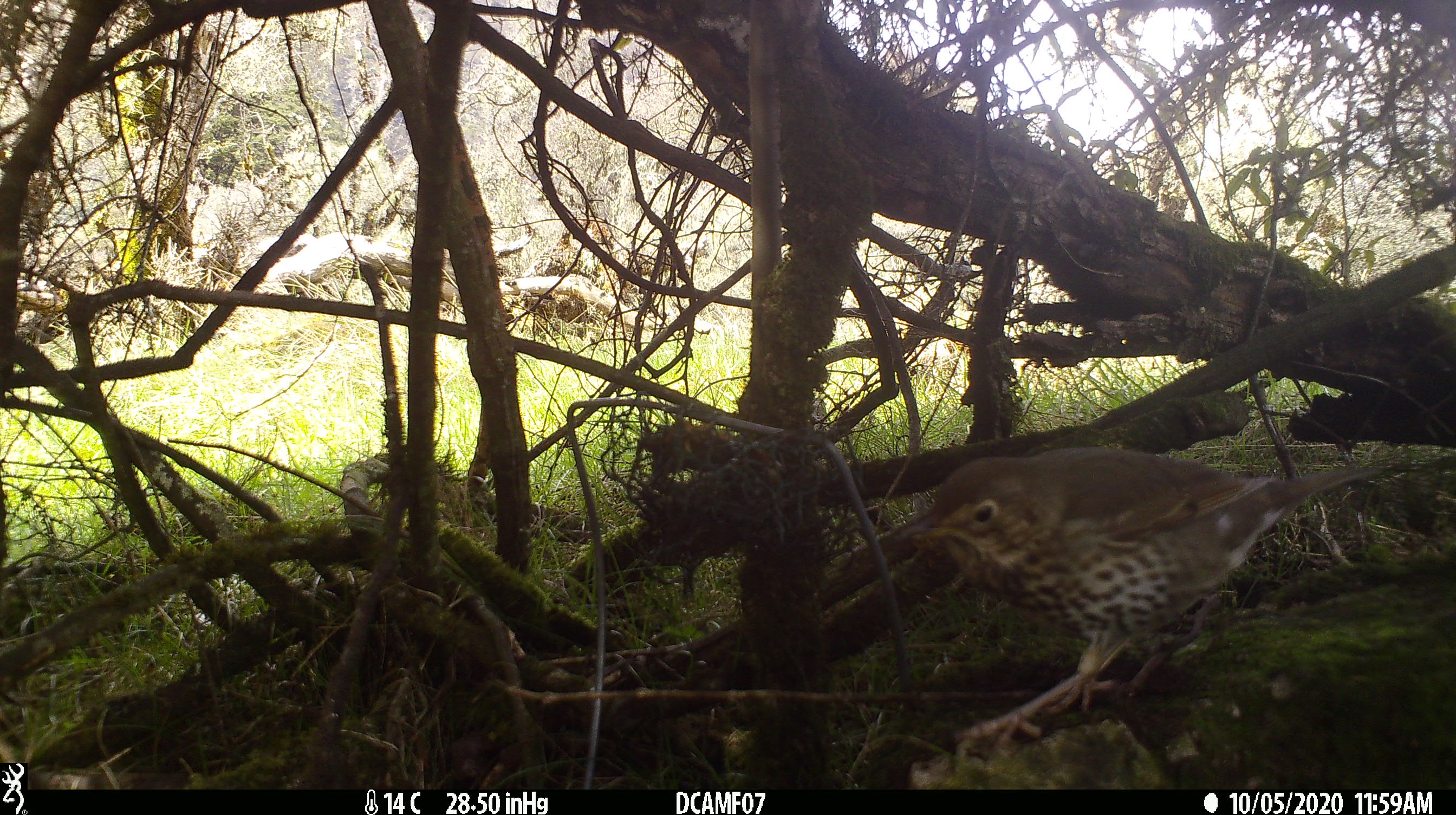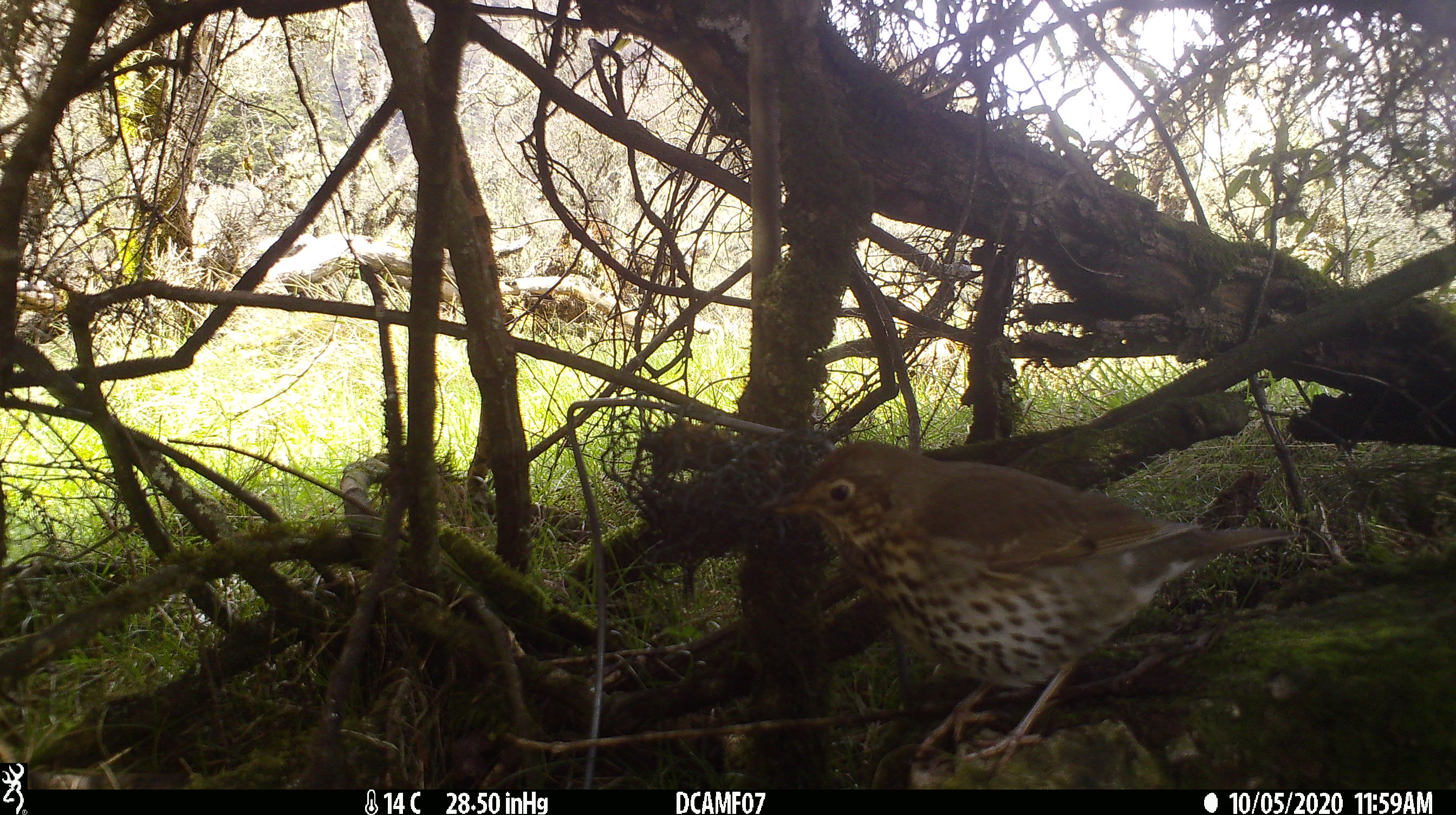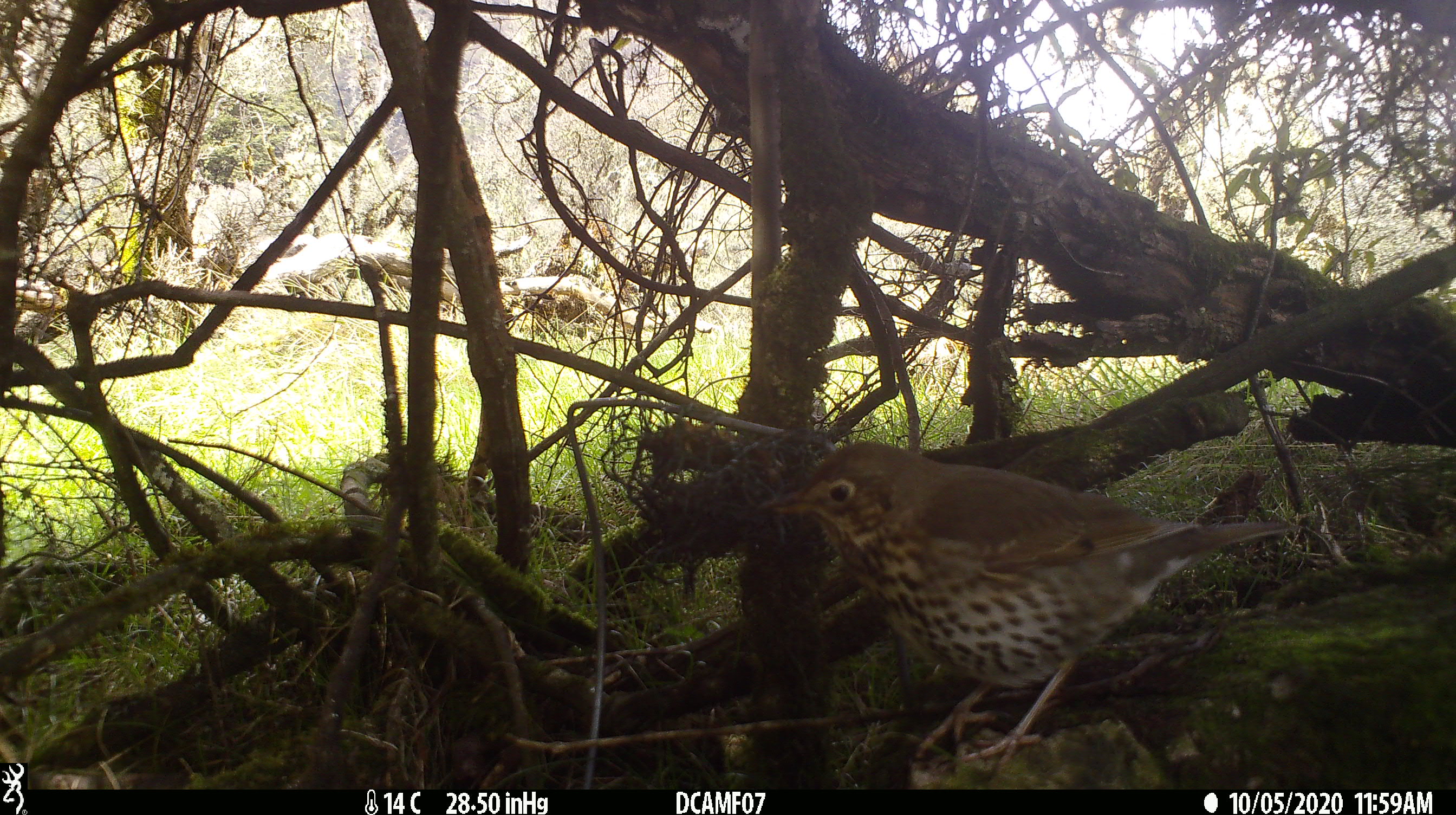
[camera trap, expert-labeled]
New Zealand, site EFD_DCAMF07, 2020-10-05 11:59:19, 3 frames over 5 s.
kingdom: Animalia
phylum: Chordata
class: Aves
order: Passeriformes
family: Turdidae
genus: Turdus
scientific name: Turdus philomelos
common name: song thrush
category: thrush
Thrush (song thrush) (Turdus philomelos).